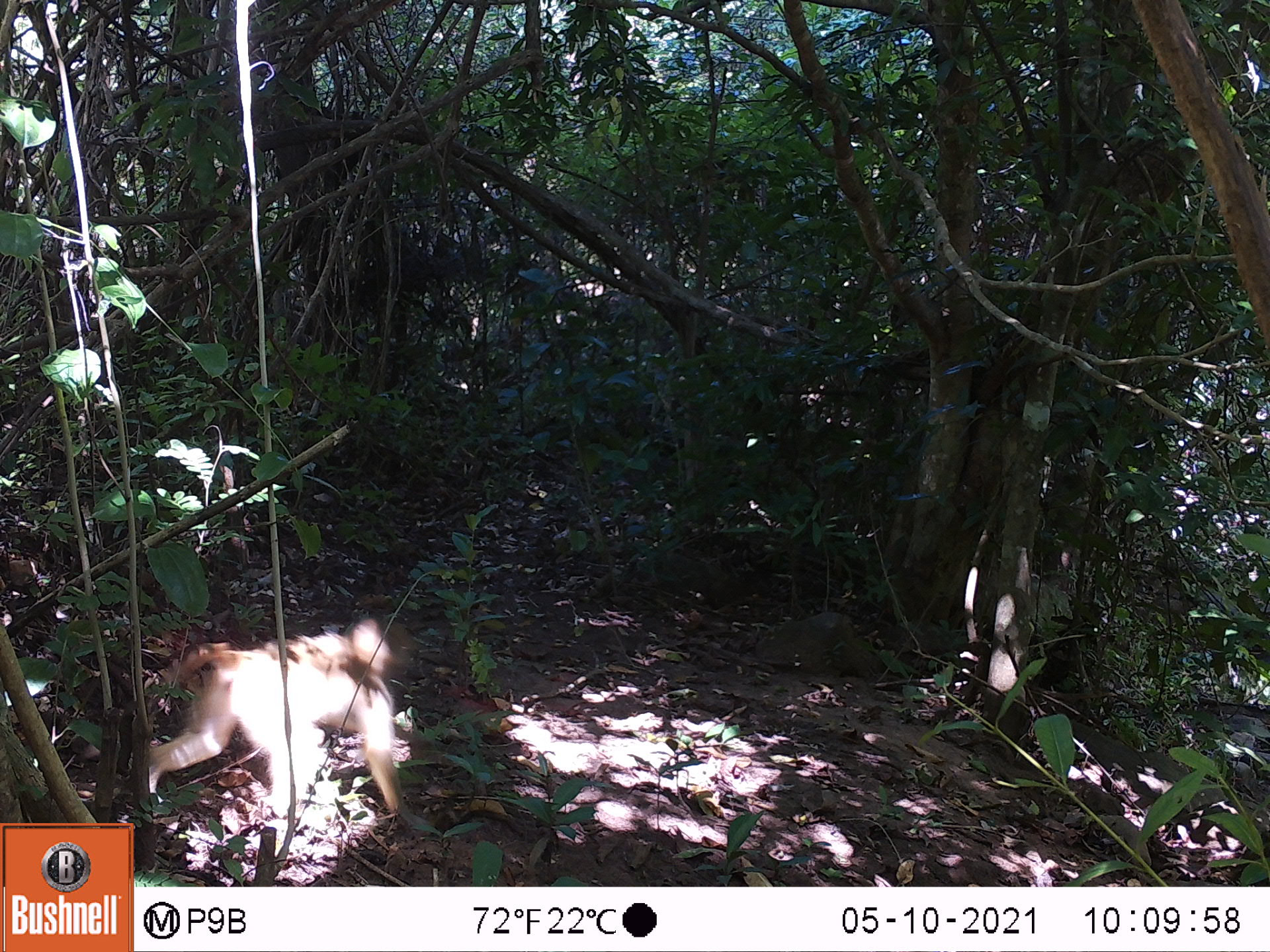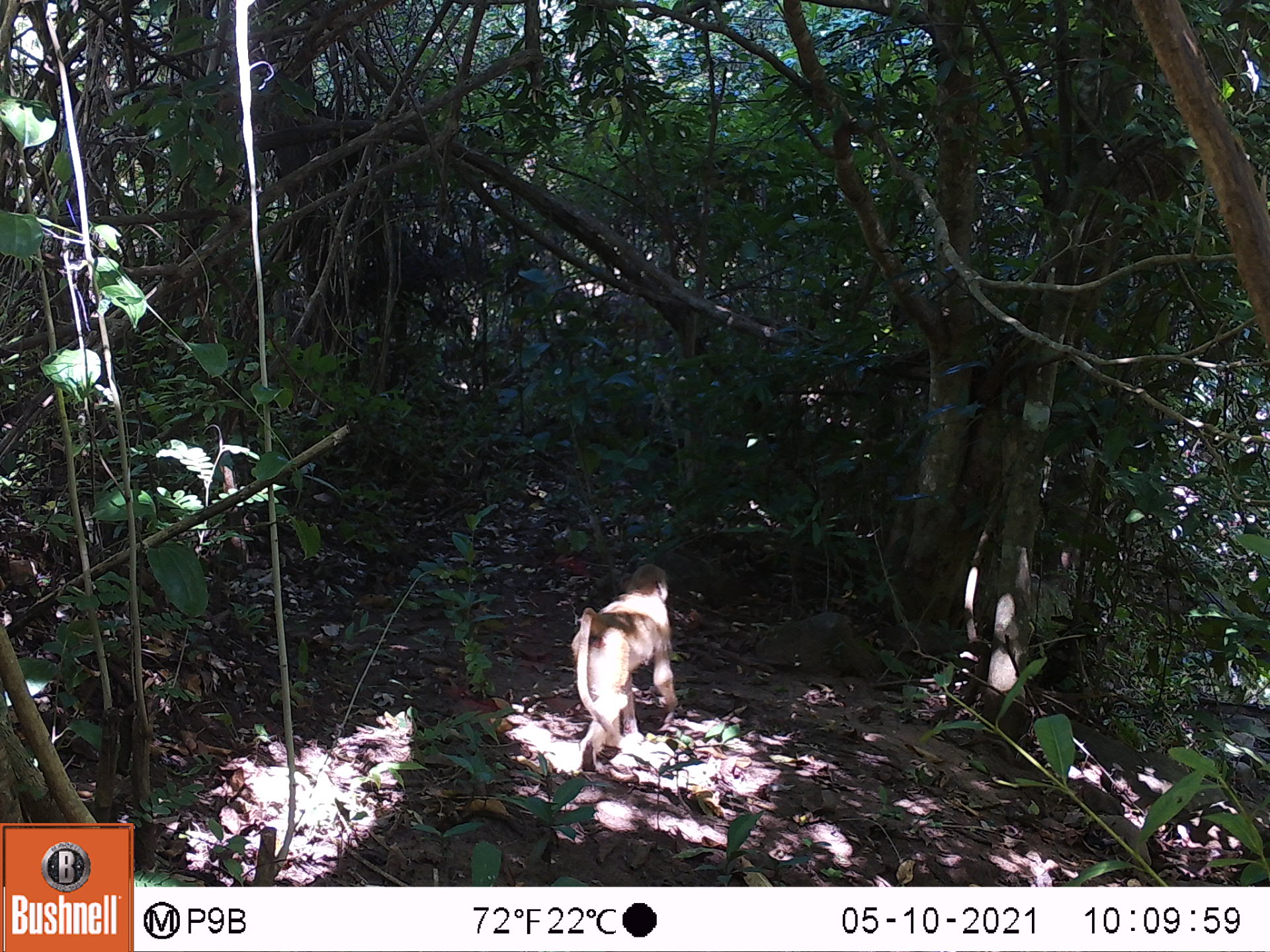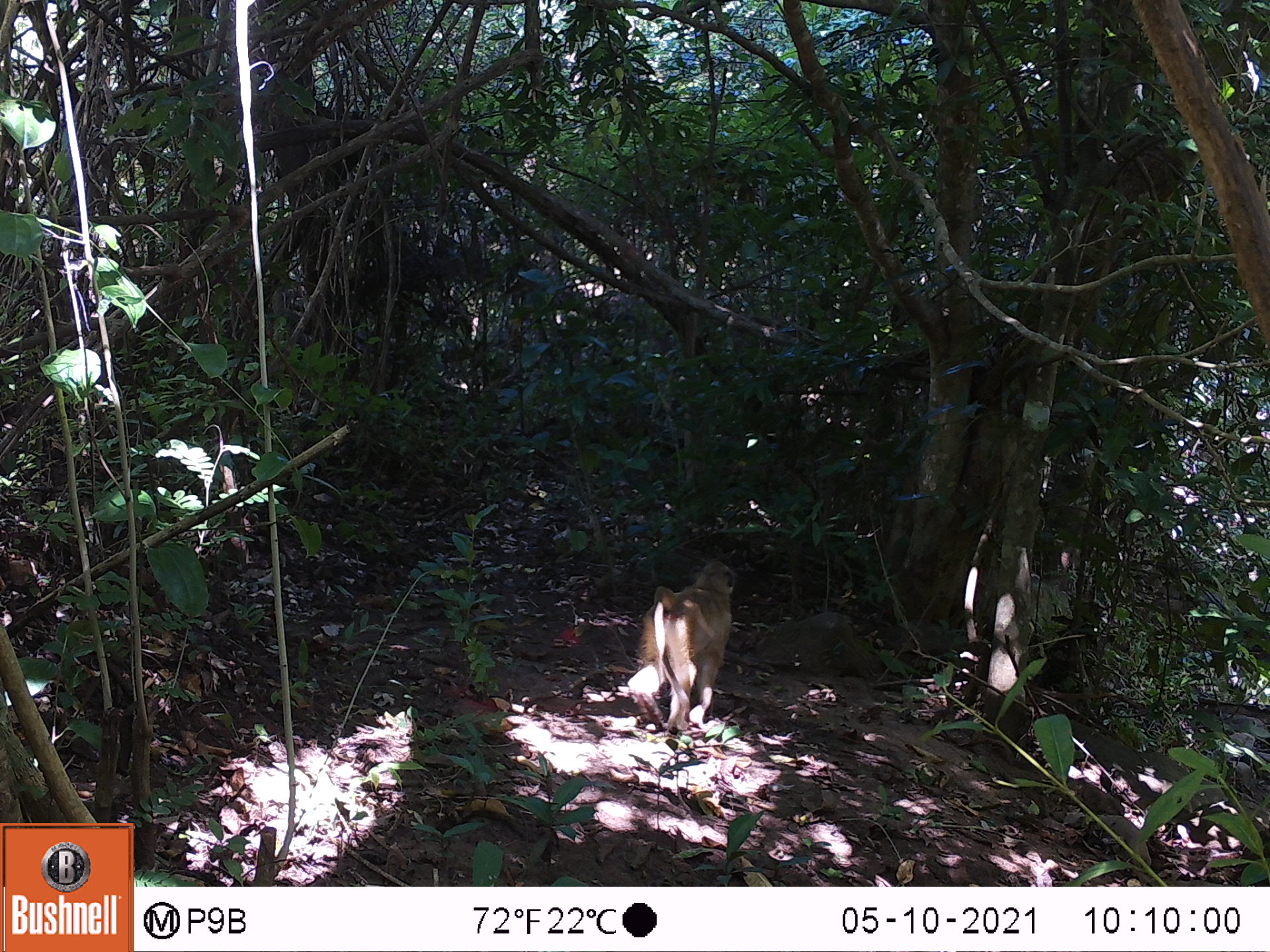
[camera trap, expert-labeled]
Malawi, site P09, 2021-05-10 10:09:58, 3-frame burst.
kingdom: Animalia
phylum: Chordata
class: Mammalia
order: Primates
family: Cercopithecidae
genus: Papio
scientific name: Papio cynocephalus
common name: yellow baboon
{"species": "yellow baboon (Papio cynocephalus)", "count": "1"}